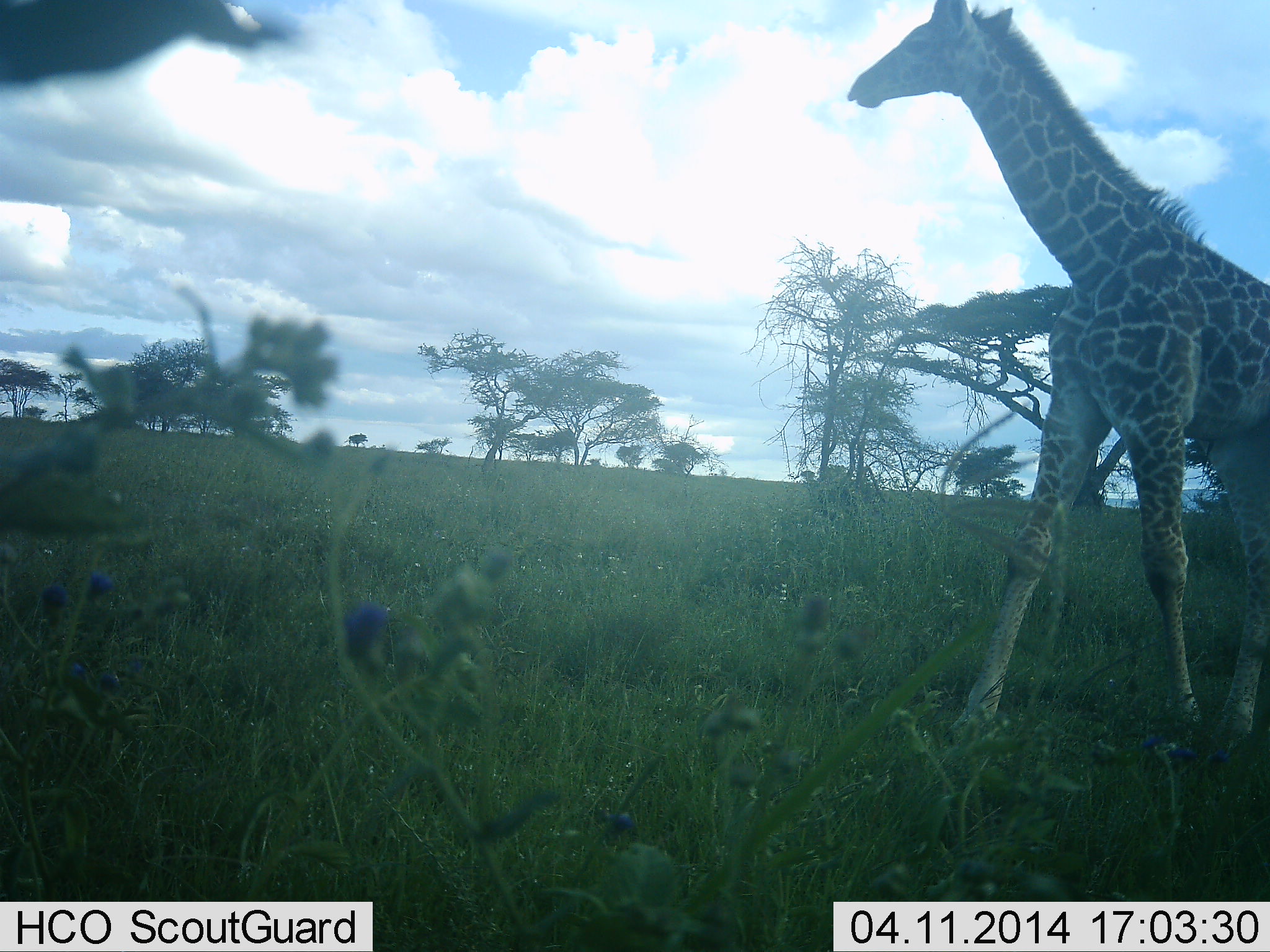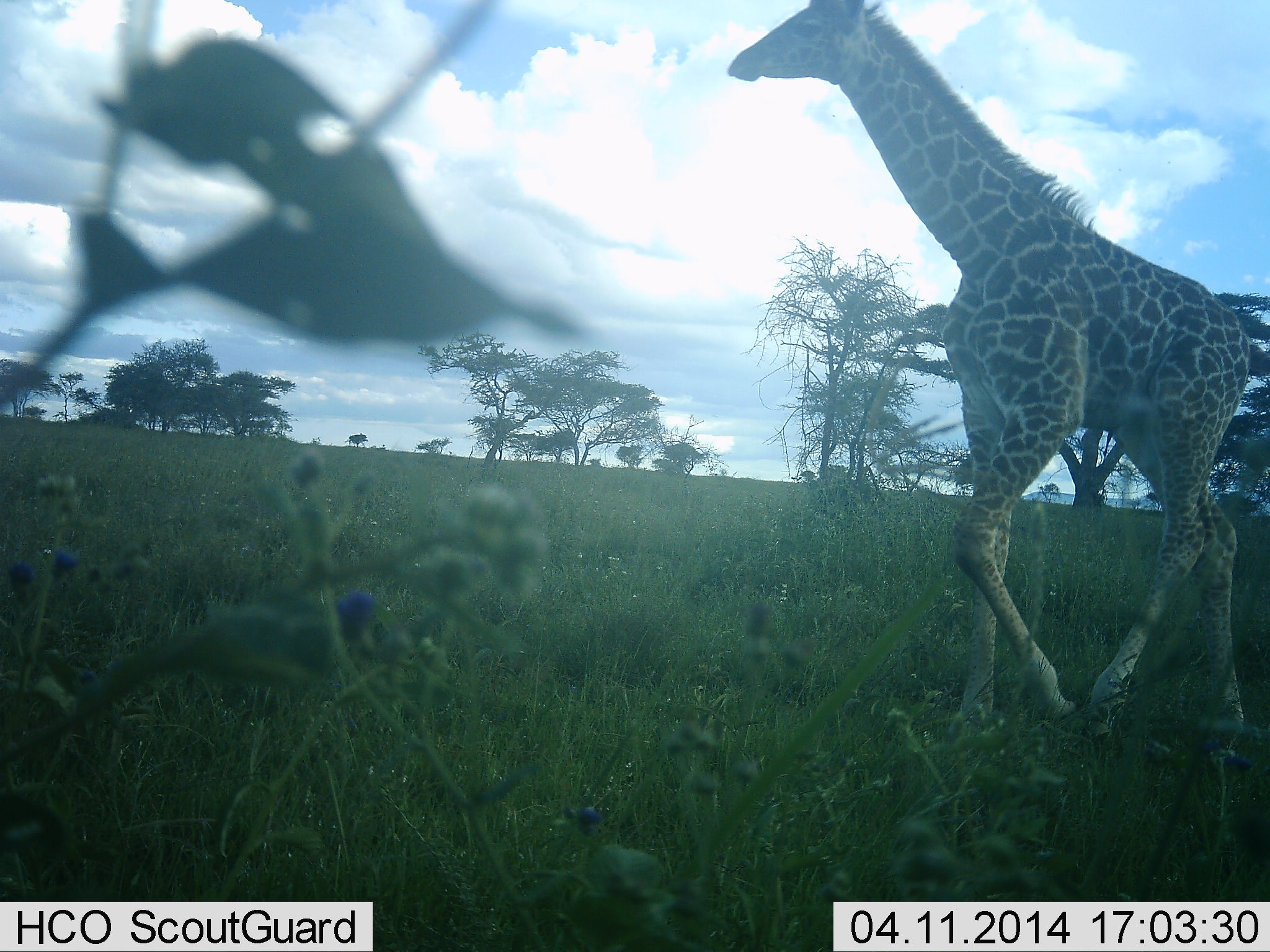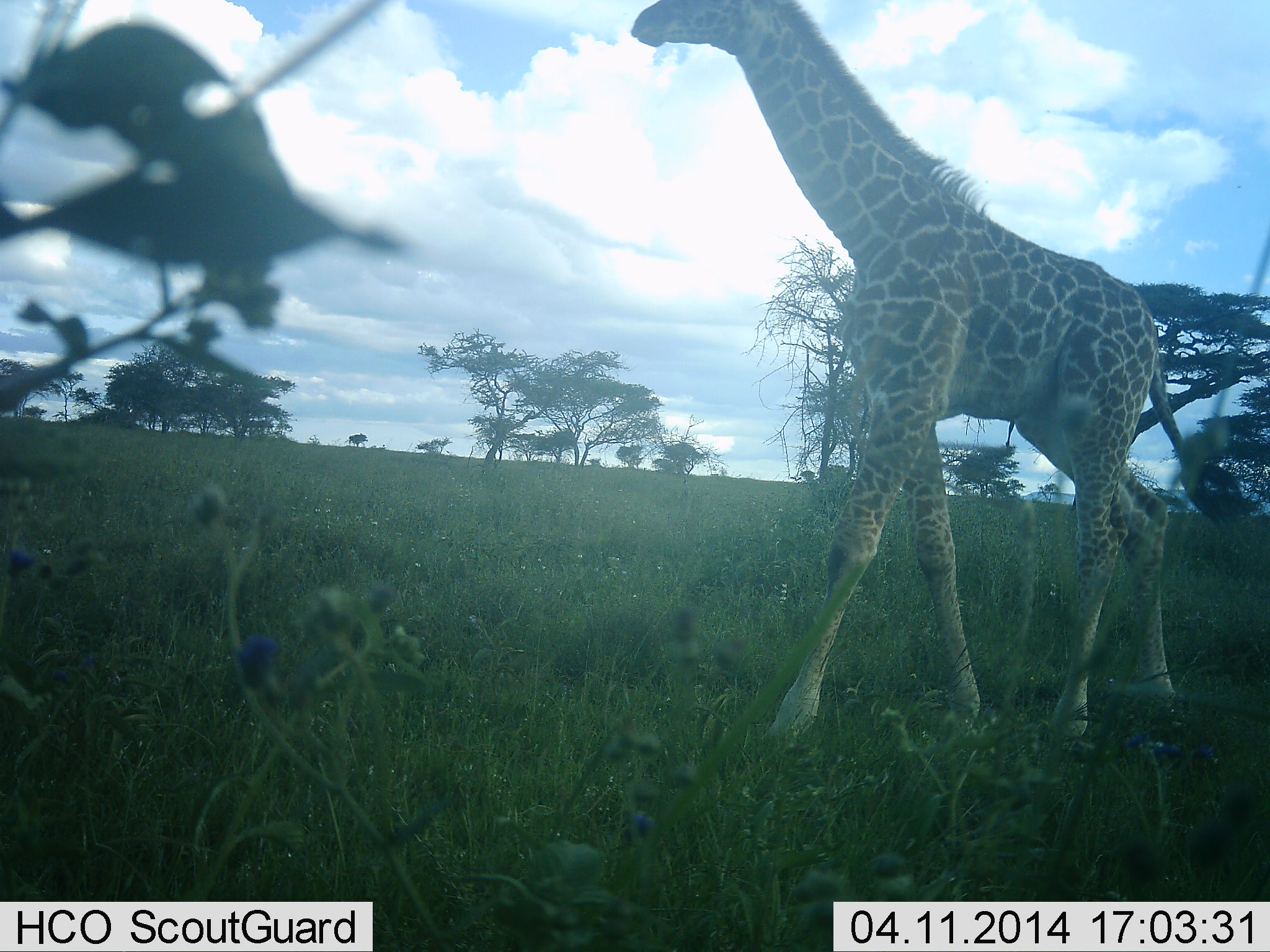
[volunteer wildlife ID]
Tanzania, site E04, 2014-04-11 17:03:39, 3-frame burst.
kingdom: Animalia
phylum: Chordata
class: Mammalia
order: Artiodactyla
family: Giraffidae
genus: Giraffa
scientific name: Giraffa camelopardalis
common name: giraffe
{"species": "giraffe (Giraffa camelopardalis)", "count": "1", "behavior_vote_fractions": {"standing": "30%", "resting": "0%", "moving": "80%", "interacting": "0%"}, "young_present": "0%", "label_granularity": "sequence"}